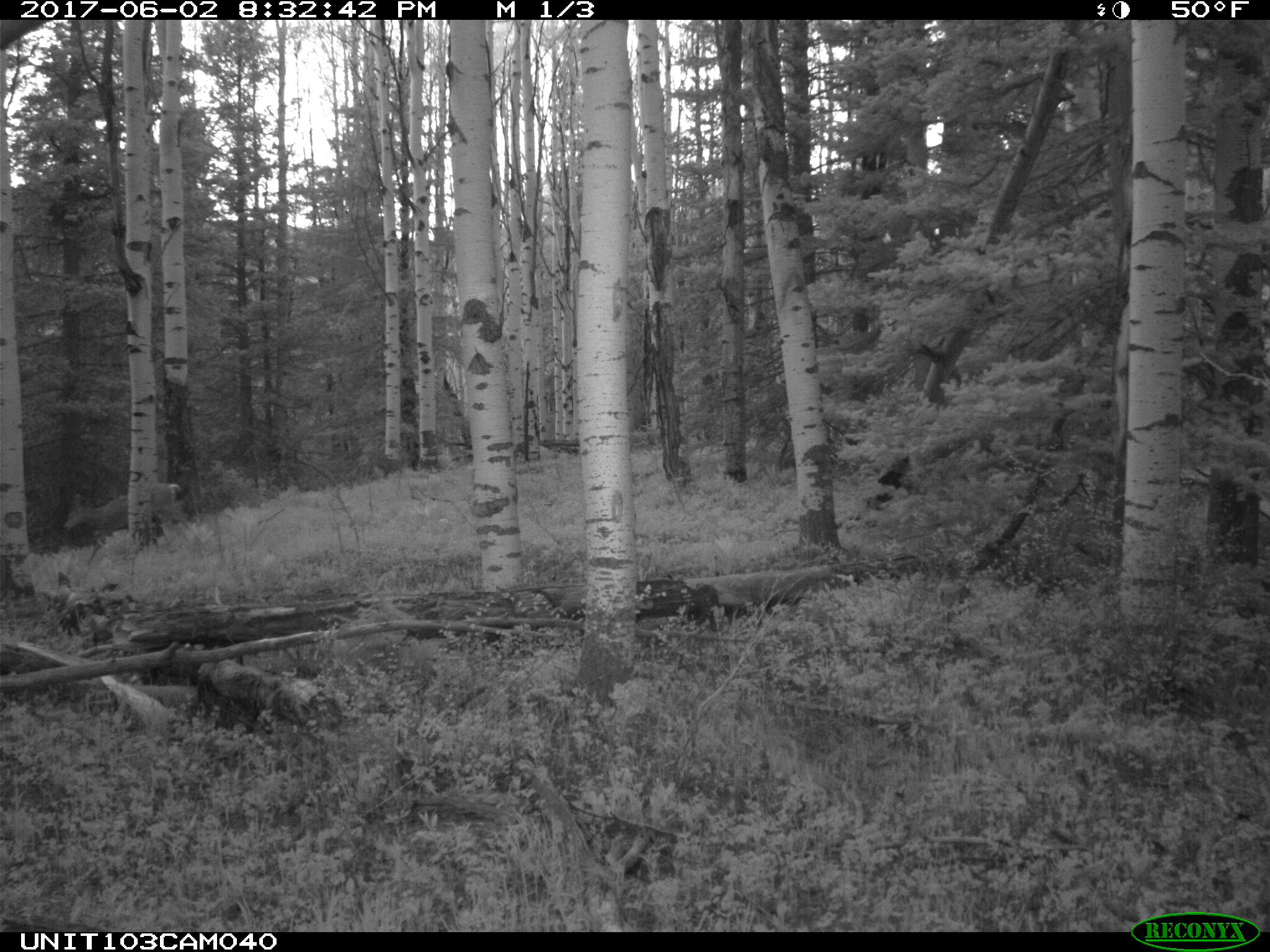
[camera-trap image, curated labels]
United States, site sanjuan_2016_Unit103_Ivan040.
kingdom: Animalia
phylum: Chordata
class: Mammalia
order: Artiodactyla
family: Cervidae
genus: Odocoileus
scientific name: Odocoileus hemionus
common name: mule deer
Odocoileus hemionus (mule deer).